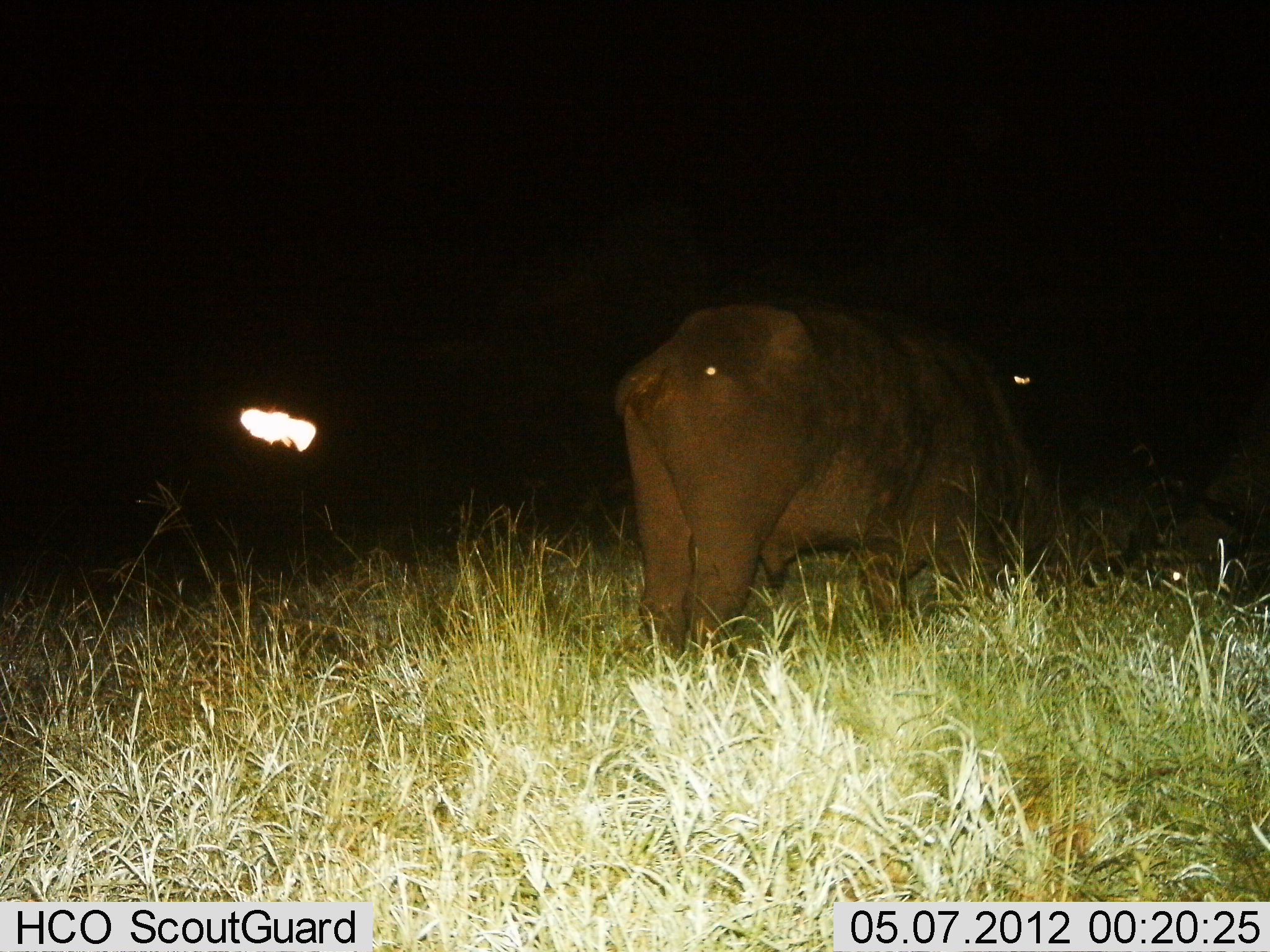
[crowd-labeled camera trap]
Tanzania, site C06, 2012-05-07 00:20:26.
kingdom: Animalia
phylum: Chordata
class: Mammalia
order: Artiodactyla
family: Bovidae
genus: Syncerus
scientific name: Syncerus caffer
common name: cape buffalo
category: buffalo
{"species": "buffalo (cape buffalo) (Syncerus caffer)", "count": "1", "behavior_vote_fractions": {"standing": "50%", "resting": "0%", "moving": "0%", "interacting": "0%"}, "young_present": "0%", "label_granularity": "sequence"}